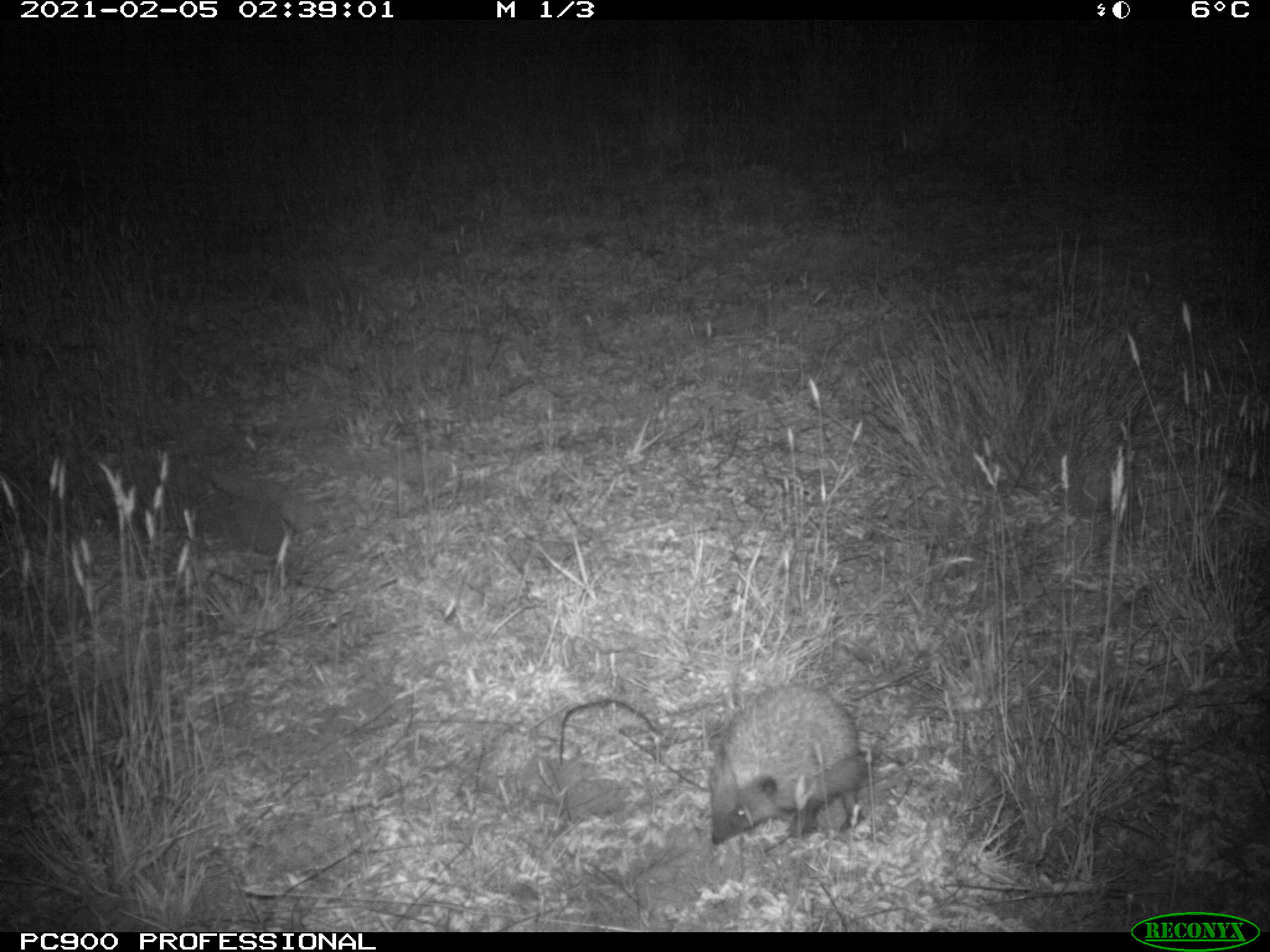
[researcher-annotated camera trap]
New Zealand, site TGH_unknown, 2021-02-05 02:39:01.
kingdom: Animalia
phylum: Chordata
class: Mammalia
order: Eulipotyphla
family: Erinaceidae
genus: Erinaceus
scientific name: Erinaceus europaeus europaeus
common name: european hedgehog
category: hedgehog